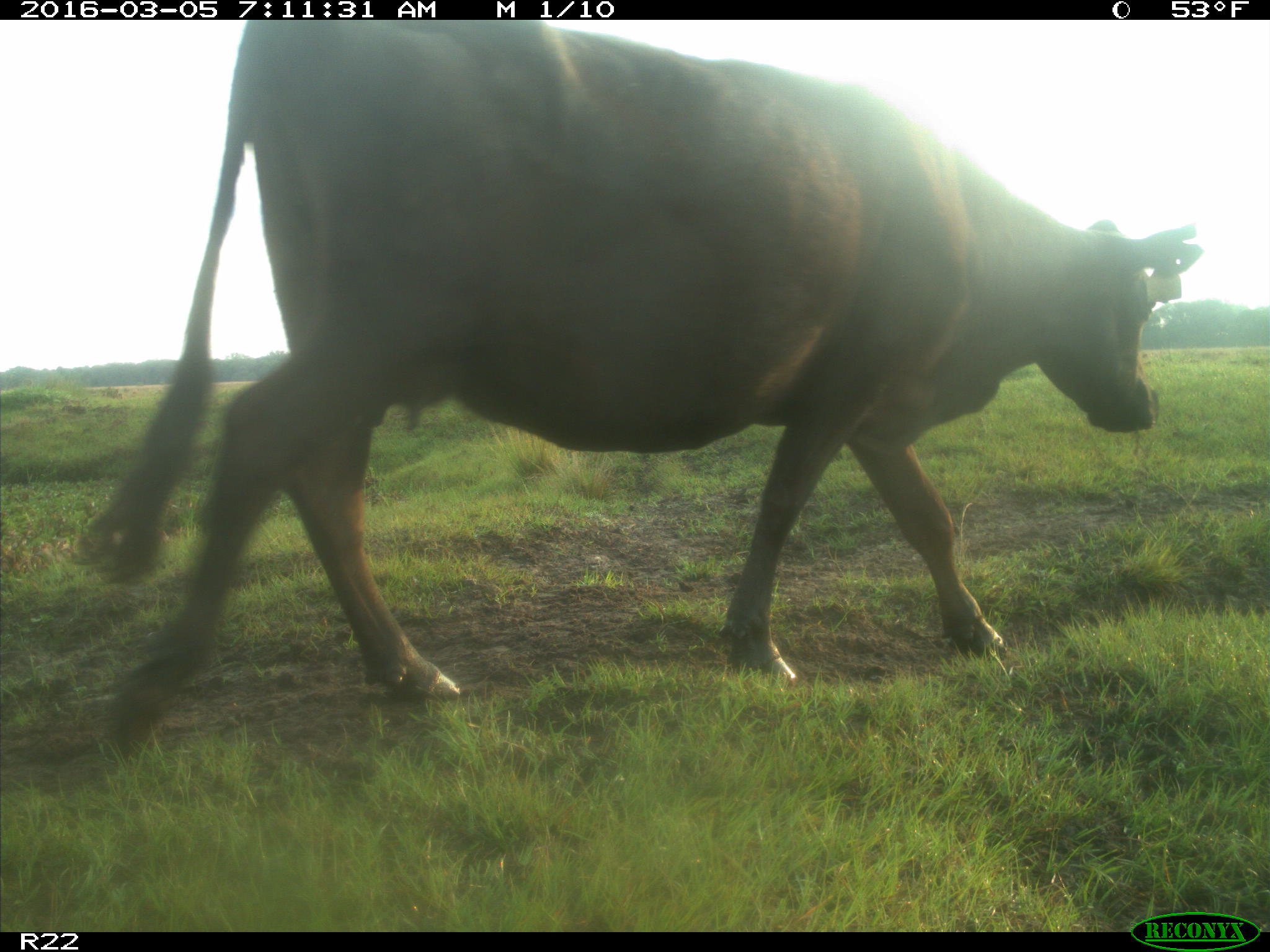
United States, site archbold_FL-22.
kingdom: Animalia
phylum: Chordata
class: Mammalia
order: Artiodactyla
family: Bovidae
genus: Bos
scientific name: Bos taurus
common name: domestic cow